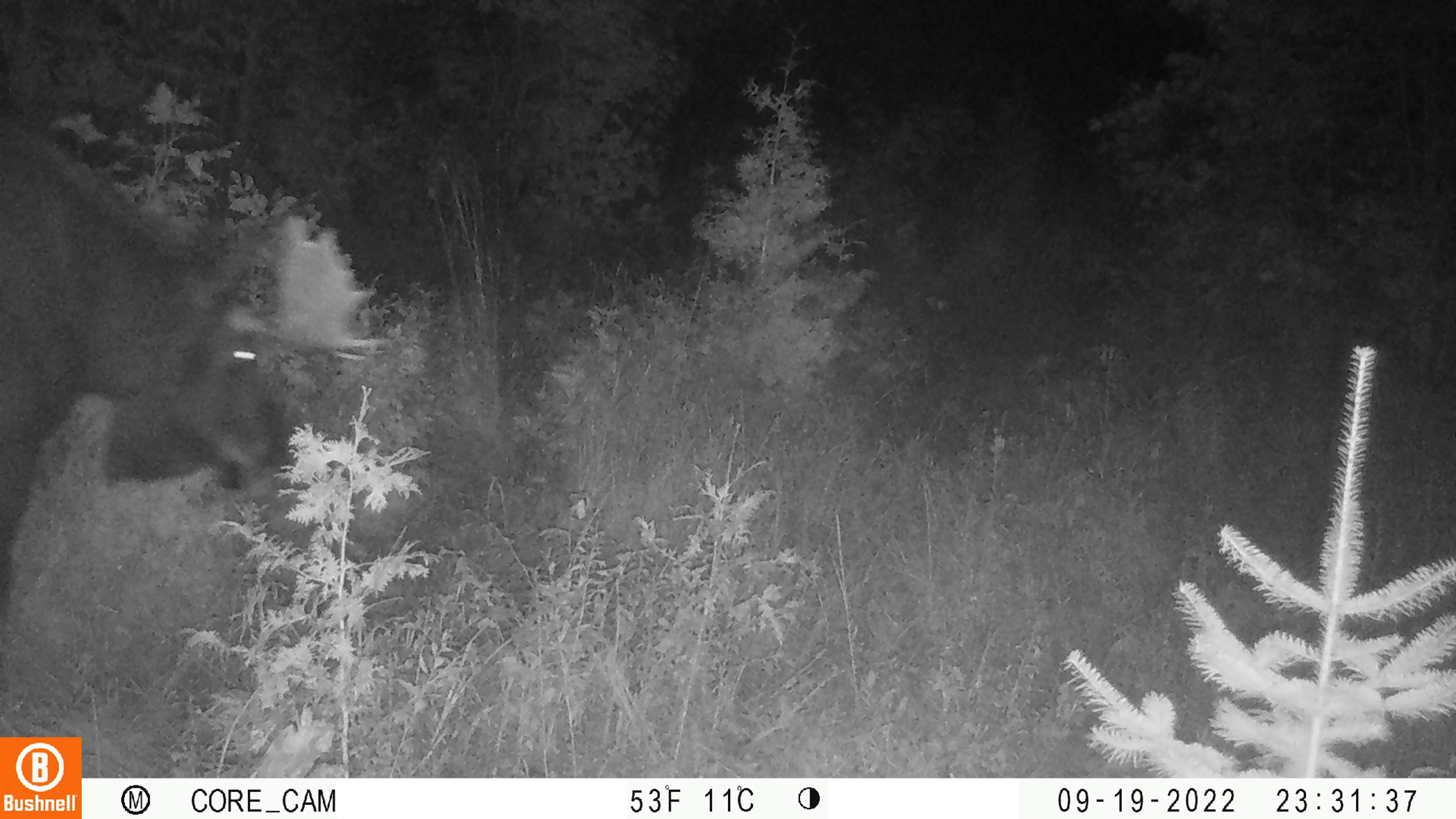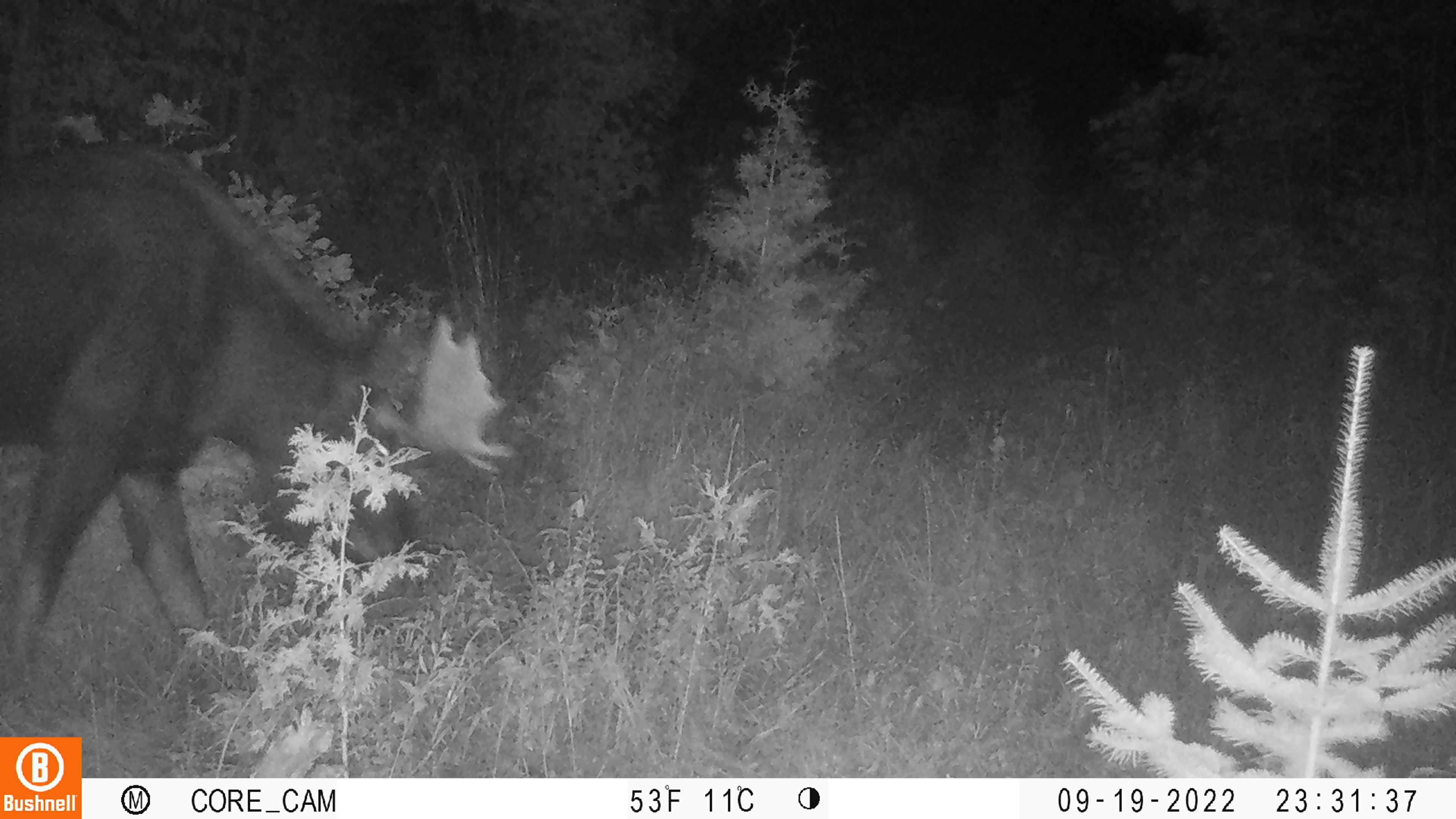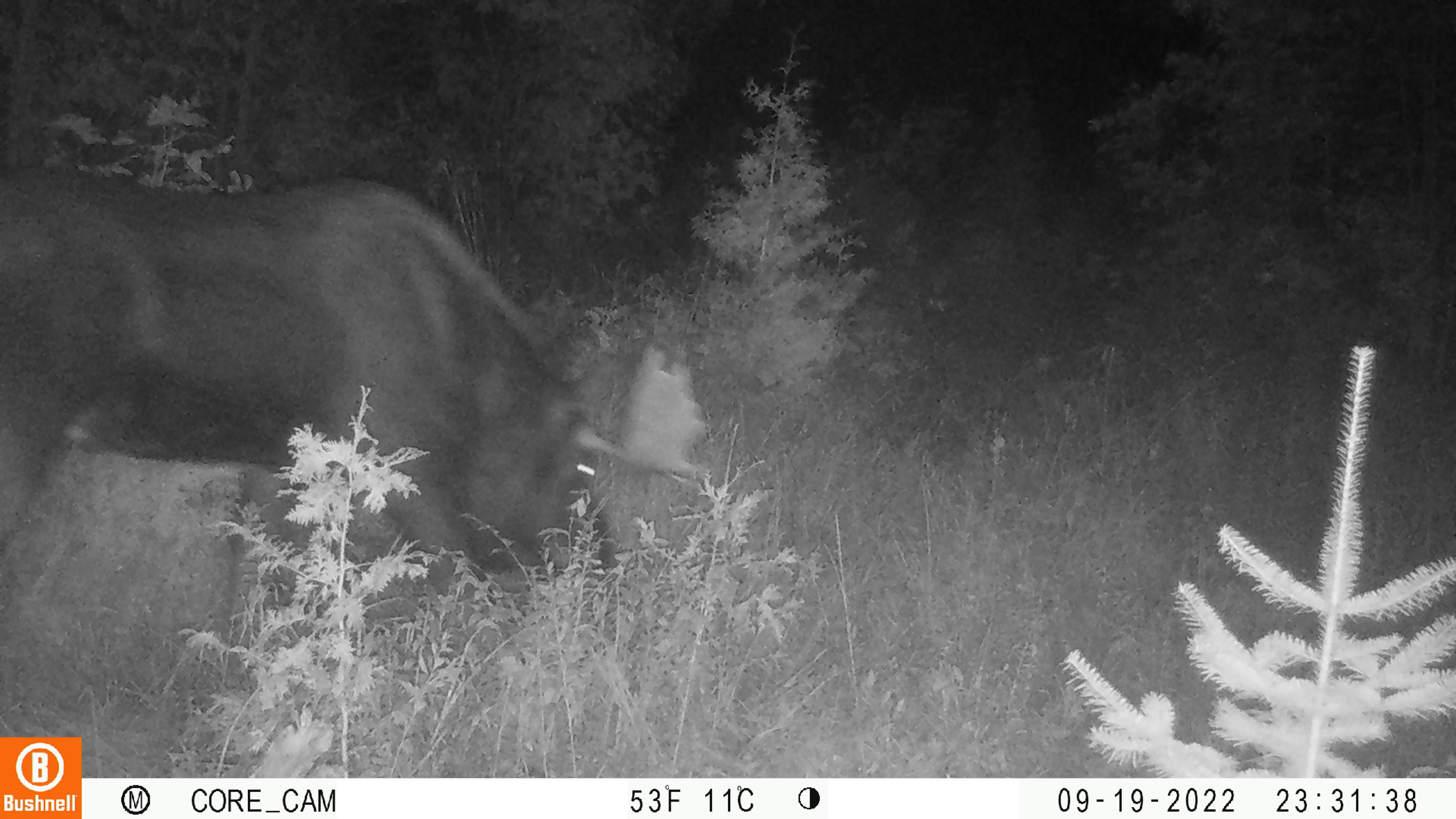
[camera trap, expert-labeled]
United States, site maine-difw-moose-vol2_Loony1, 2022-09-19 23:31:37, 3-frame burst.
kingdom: Animalia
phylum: Chordata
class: Mammalia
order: Artiodactyla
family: Cervidae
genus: Alces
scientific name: Alces alces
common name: moose